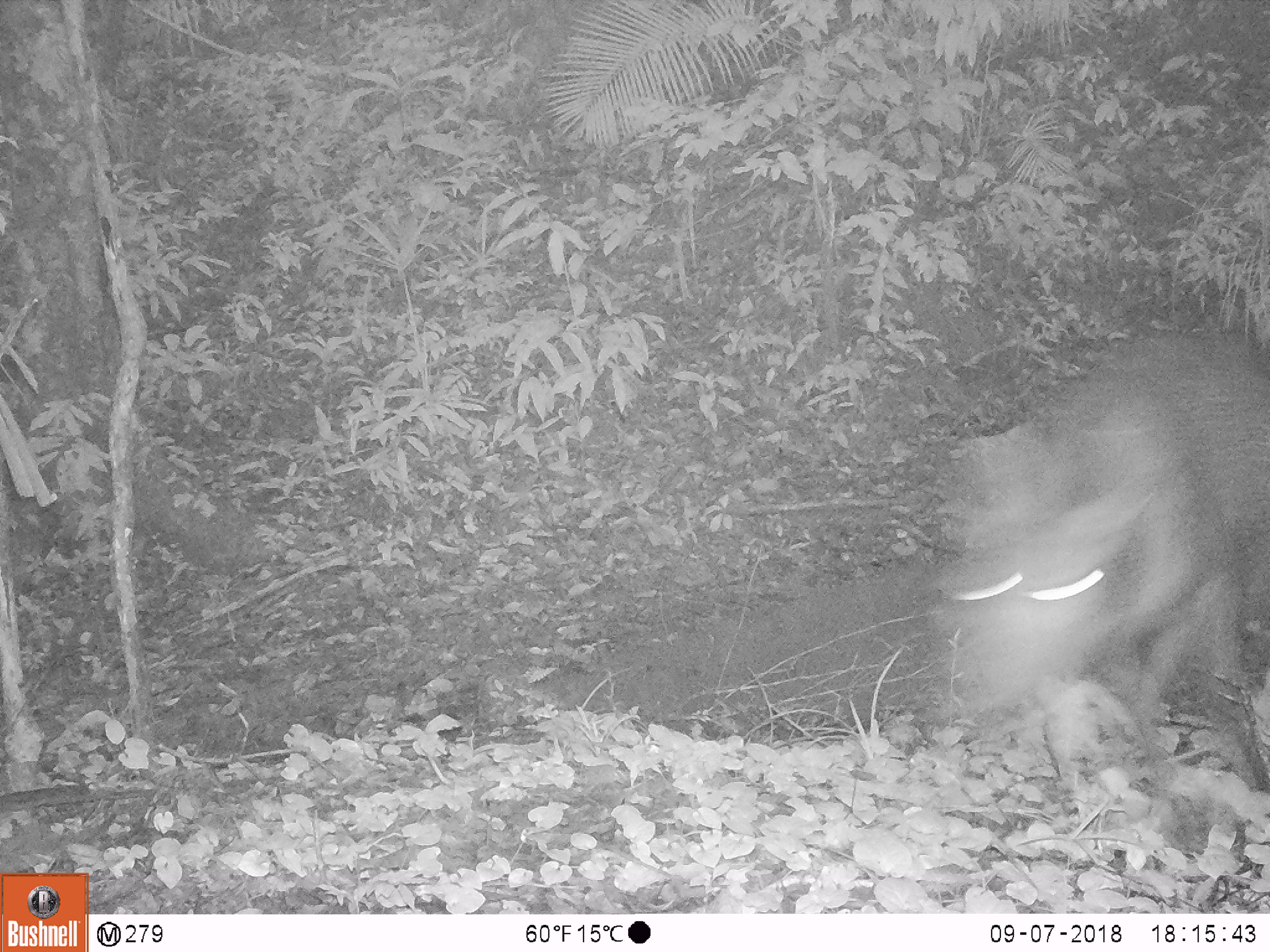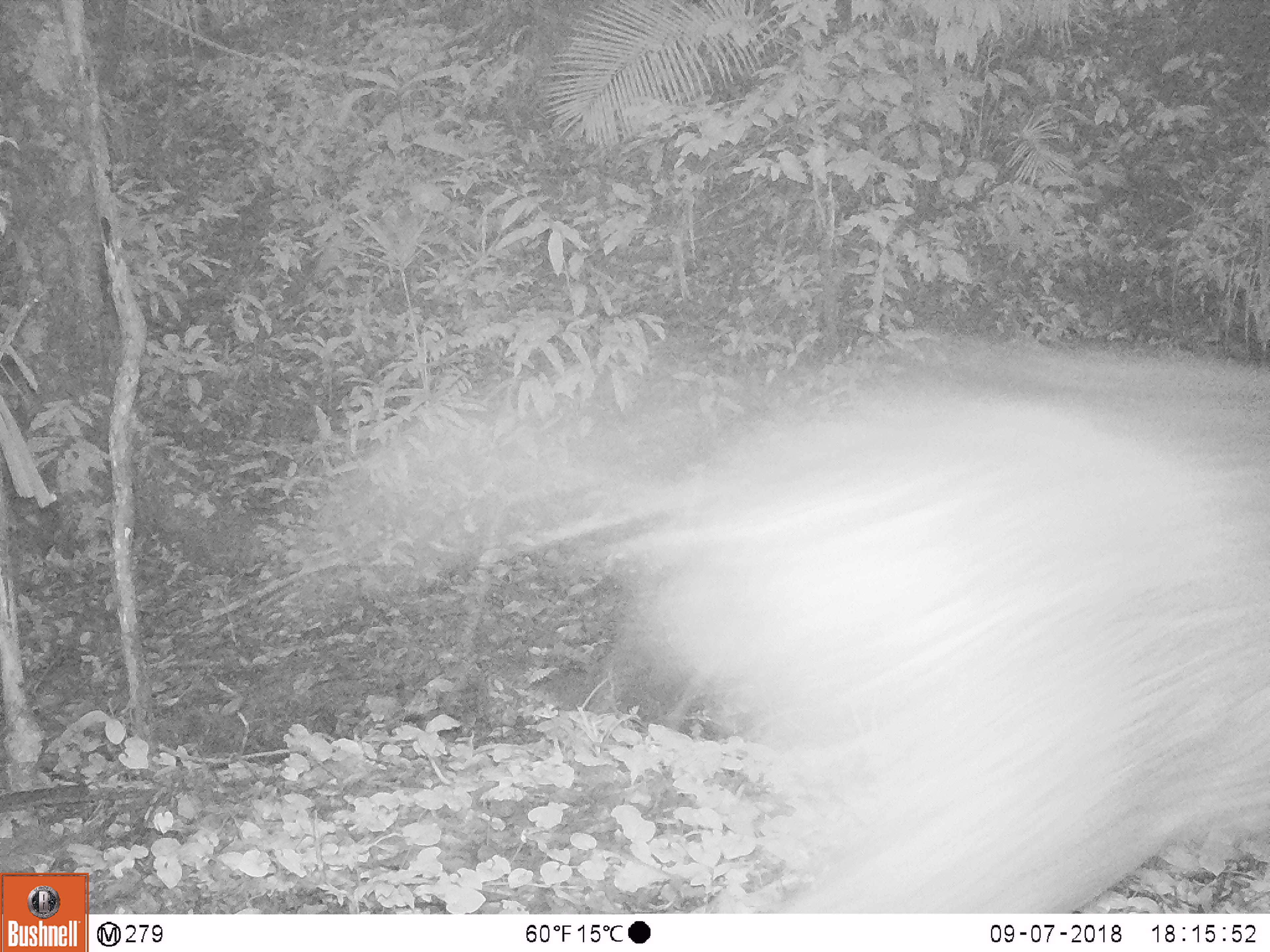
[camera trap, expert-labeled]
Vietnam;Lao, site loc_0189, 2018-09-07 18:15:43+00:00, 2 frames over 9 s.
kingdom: Animalia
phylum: Chordata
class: Mammalia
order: Artiodactyla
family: Cervidae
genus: Rusa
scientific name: Rusa unicolor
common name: sambar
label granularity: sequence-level